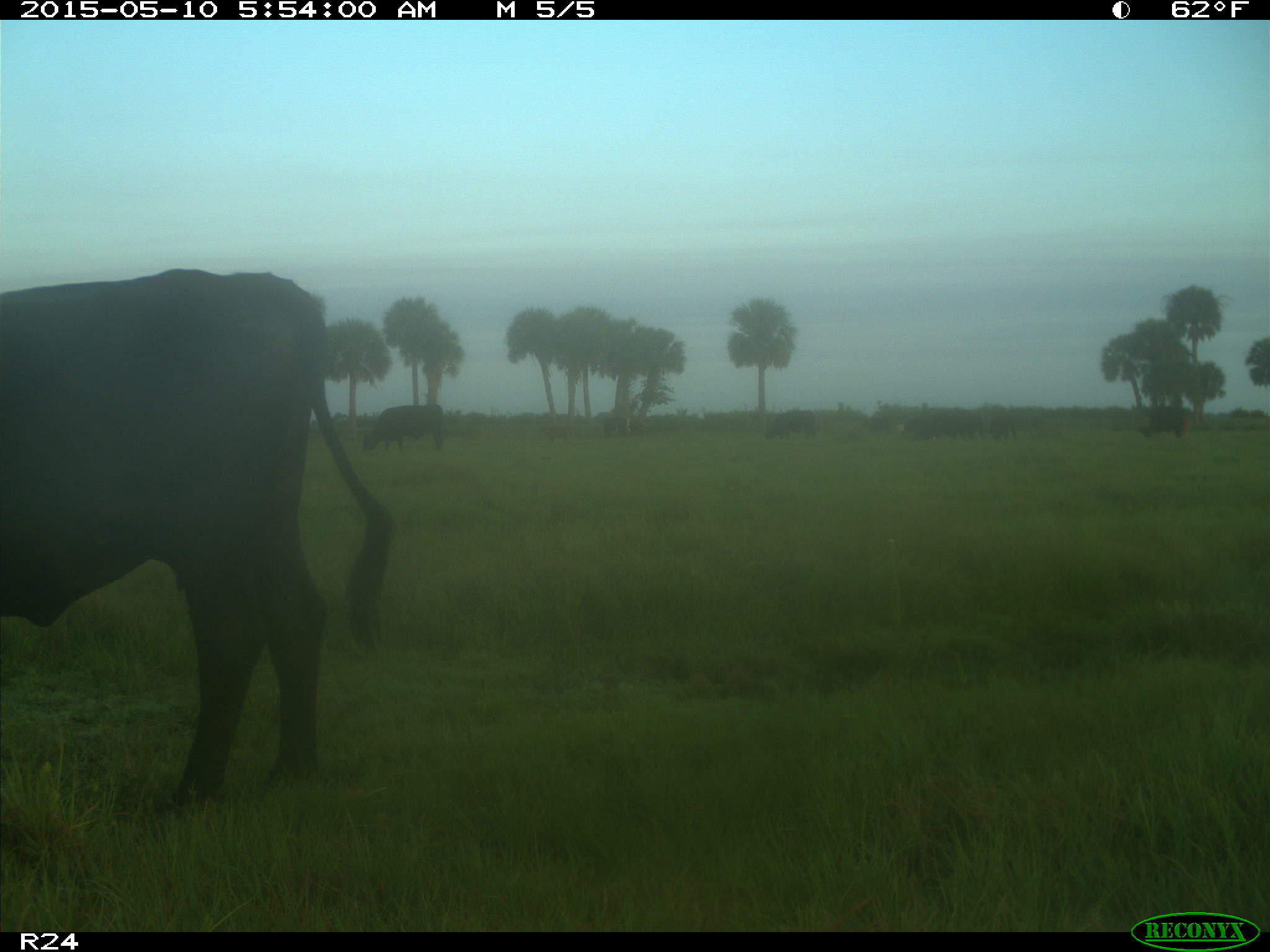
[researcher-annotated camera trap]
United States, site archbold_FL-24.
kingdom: Animalia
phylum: Chordata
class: Mammalia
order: Artiodactyla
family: Bovidae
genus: Bos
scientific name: Bos taurus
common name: domestic cow